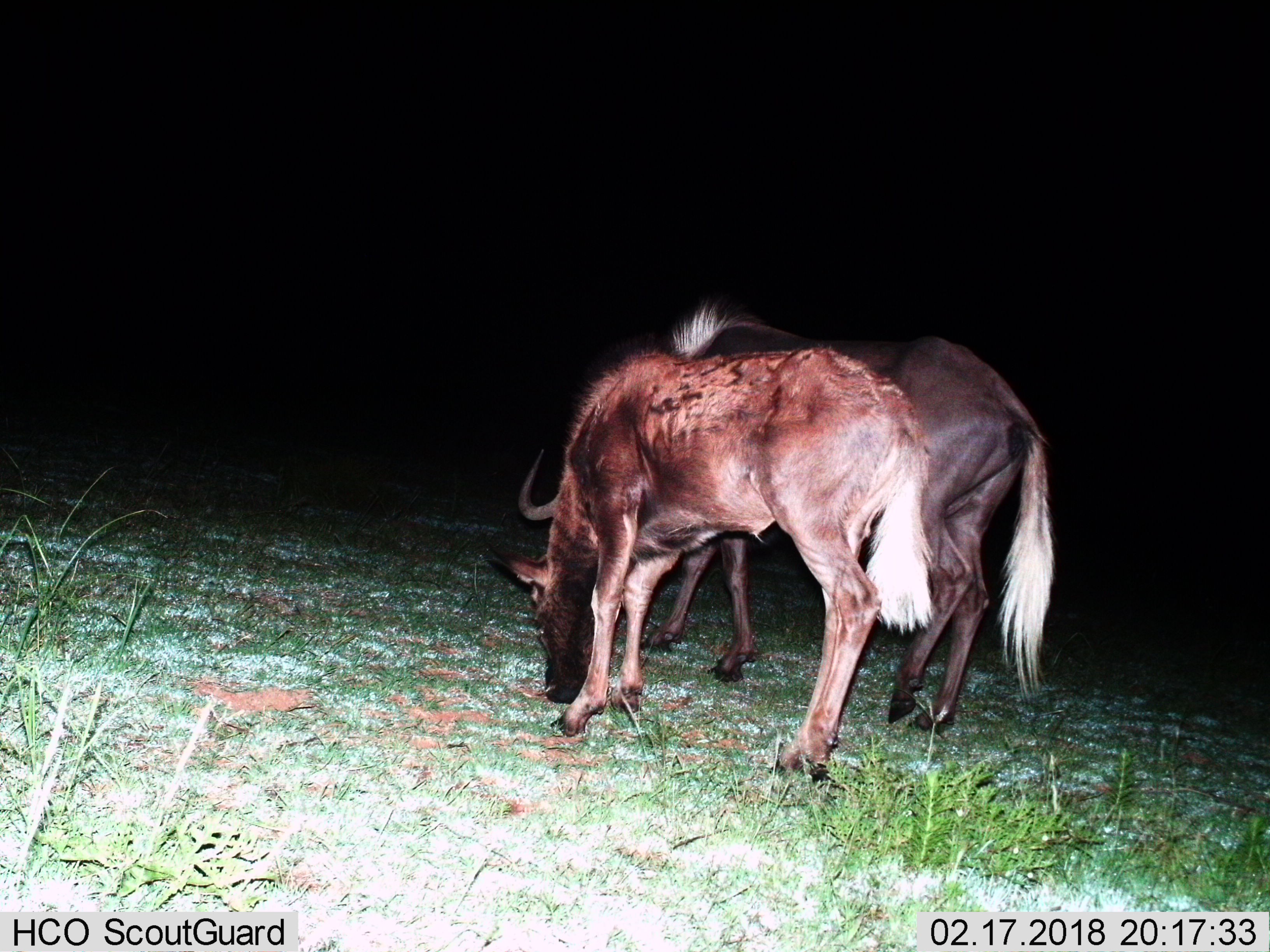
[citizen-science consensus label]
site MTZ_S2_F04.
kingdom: Animalia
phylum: Chordata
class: Mammalia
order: Artiodactyla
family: Bovidae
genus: Connochaetes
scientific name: Connochaetes gnou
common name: black wildebeest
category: wildebeestblack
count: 2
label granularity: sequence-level